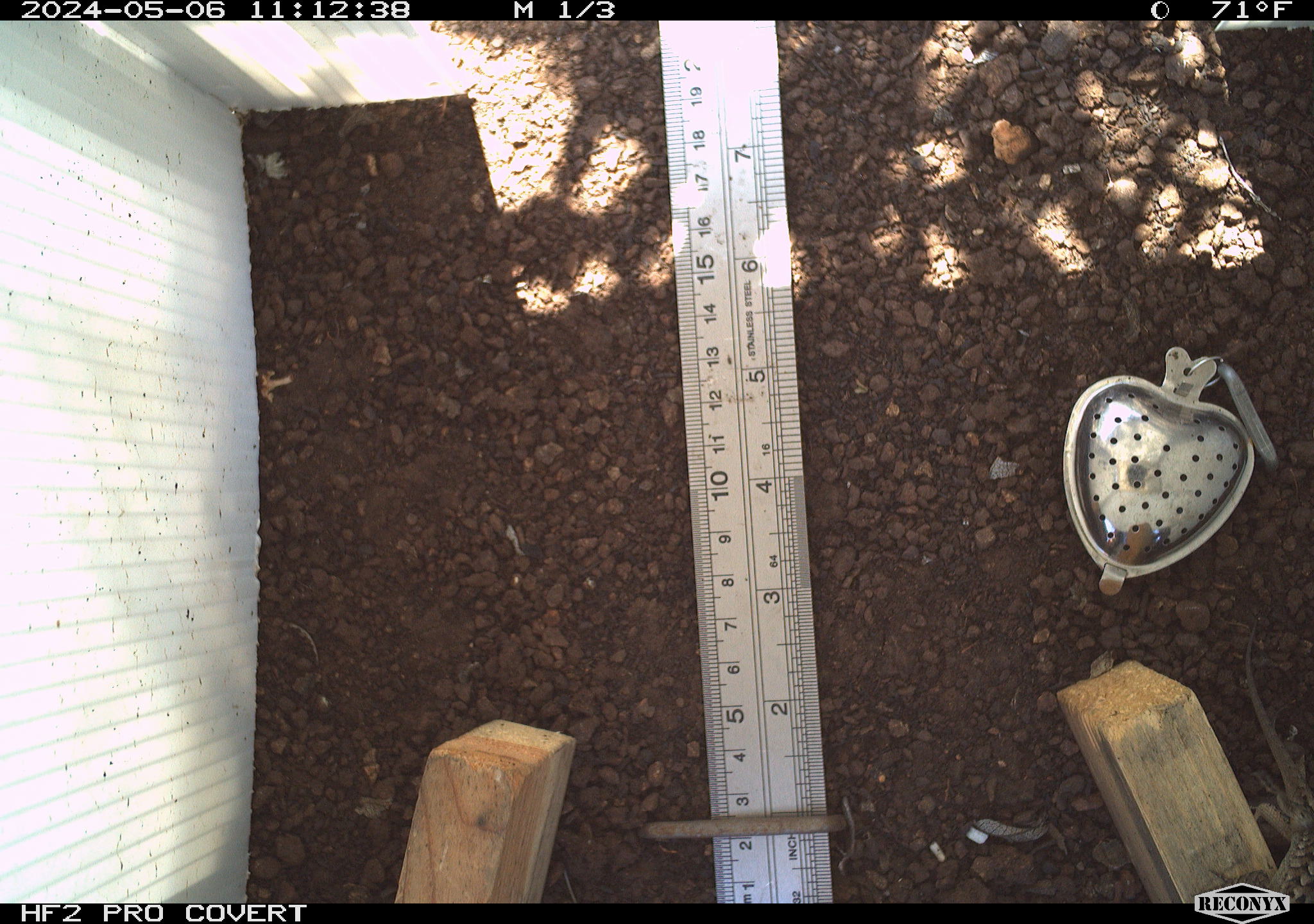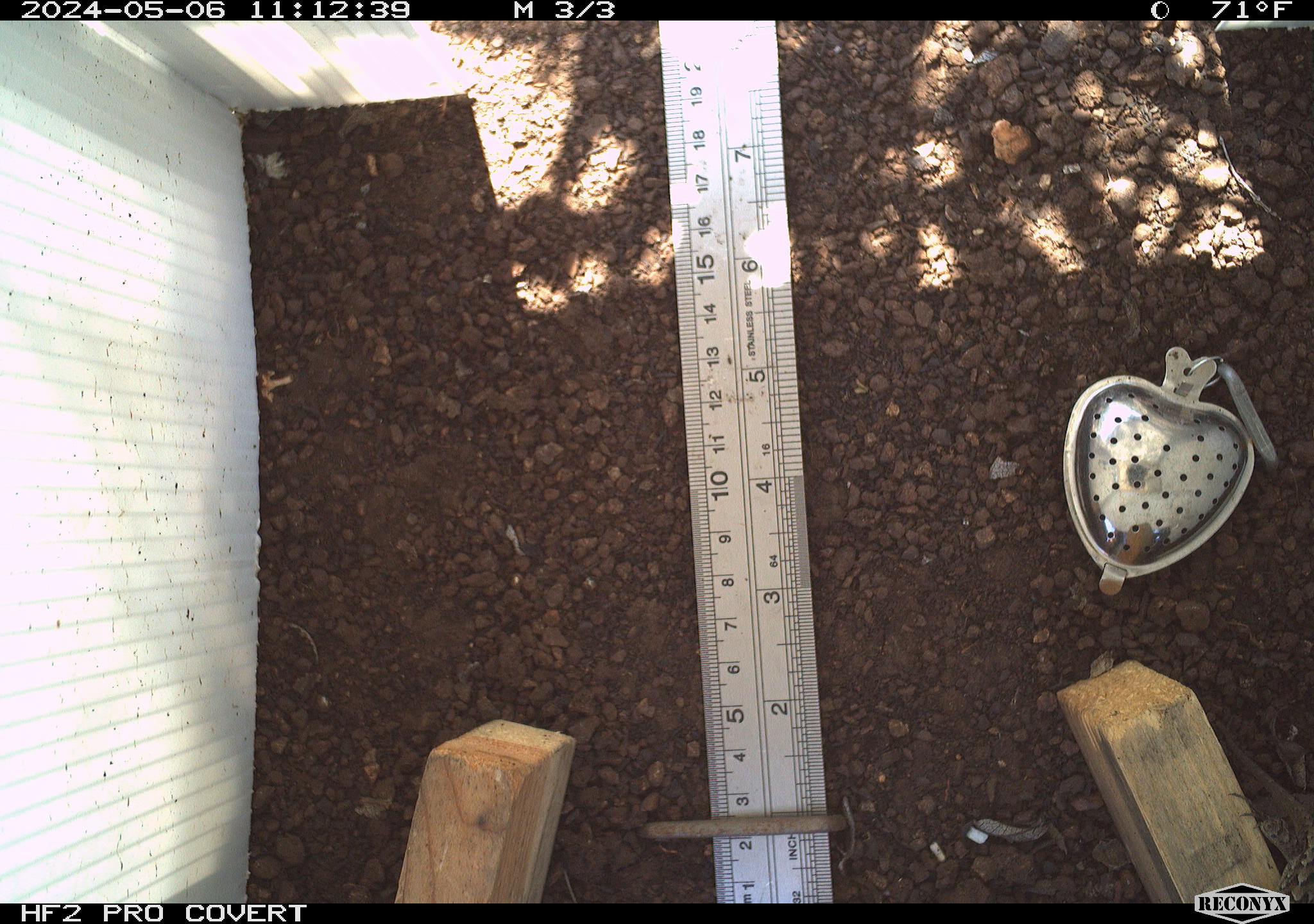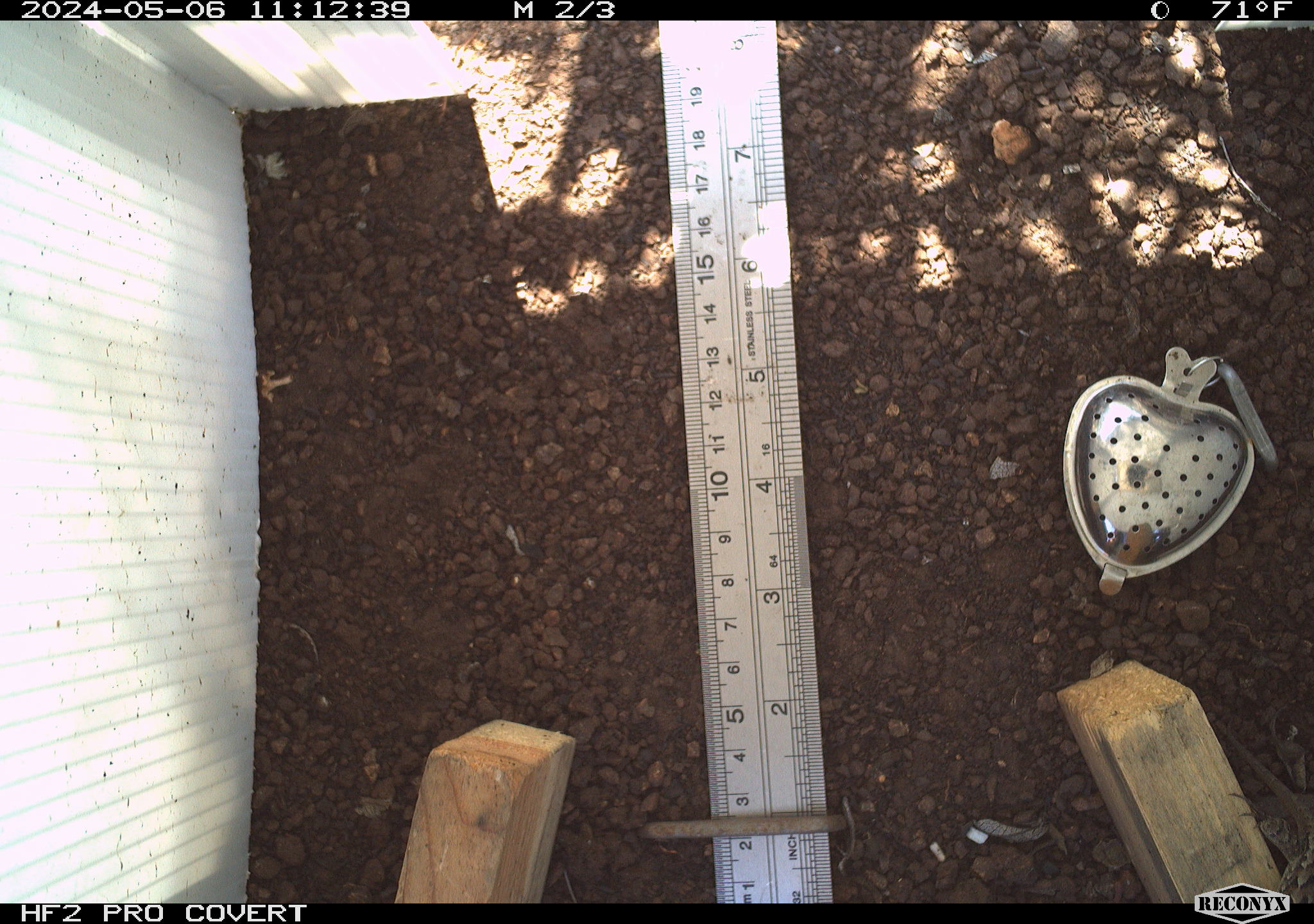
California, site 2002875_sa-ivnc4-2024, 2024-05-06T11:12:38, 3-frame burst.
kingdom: Animalia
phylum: Chordata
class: Reptilia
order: Squamata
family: Phrynosomatidae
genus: Sceloporus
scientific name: Sceloporus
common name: spiny lizards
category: sceloporus species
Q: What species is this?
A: Sceloporus species (spiny lizards) (Sceloporus).